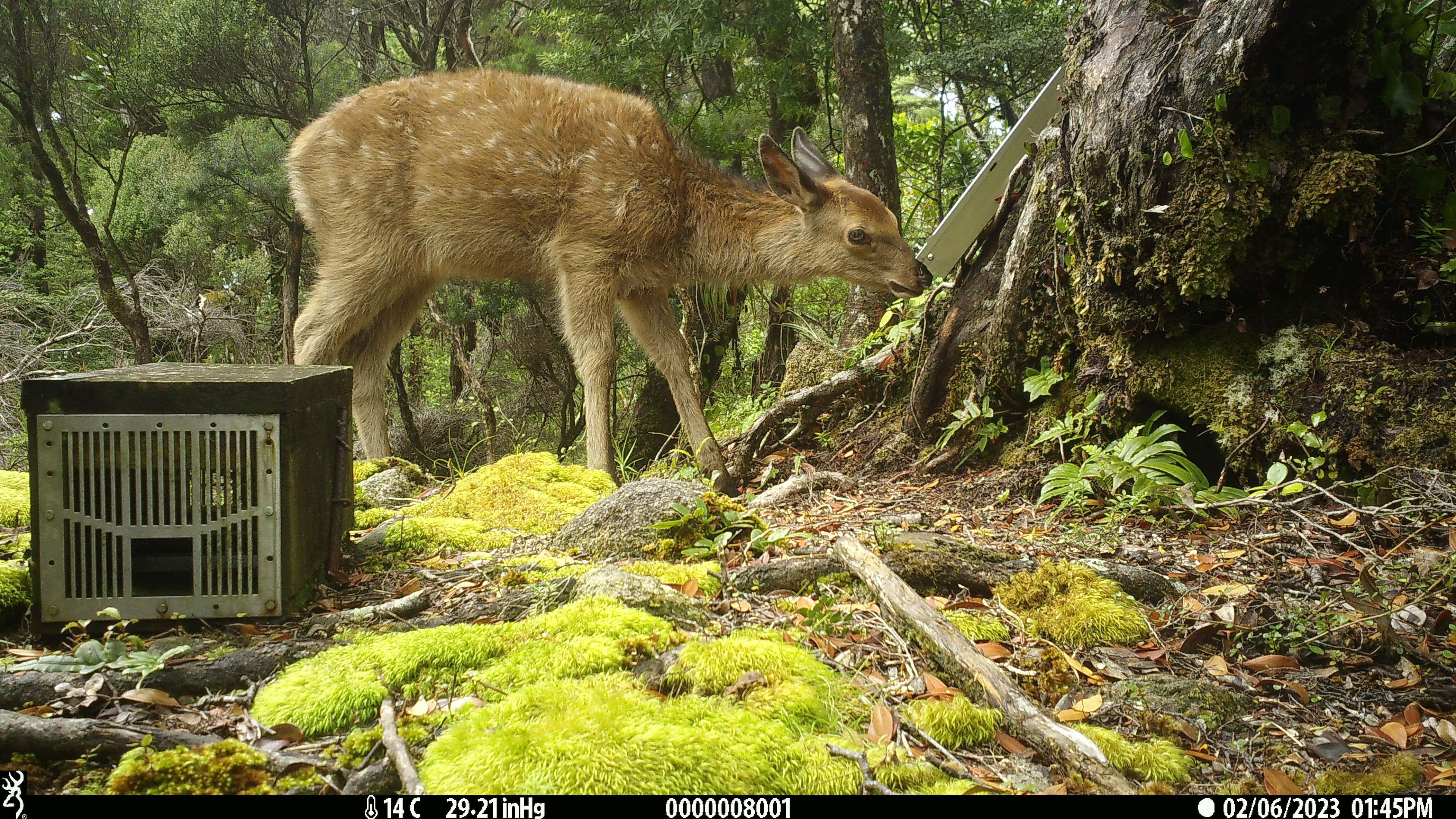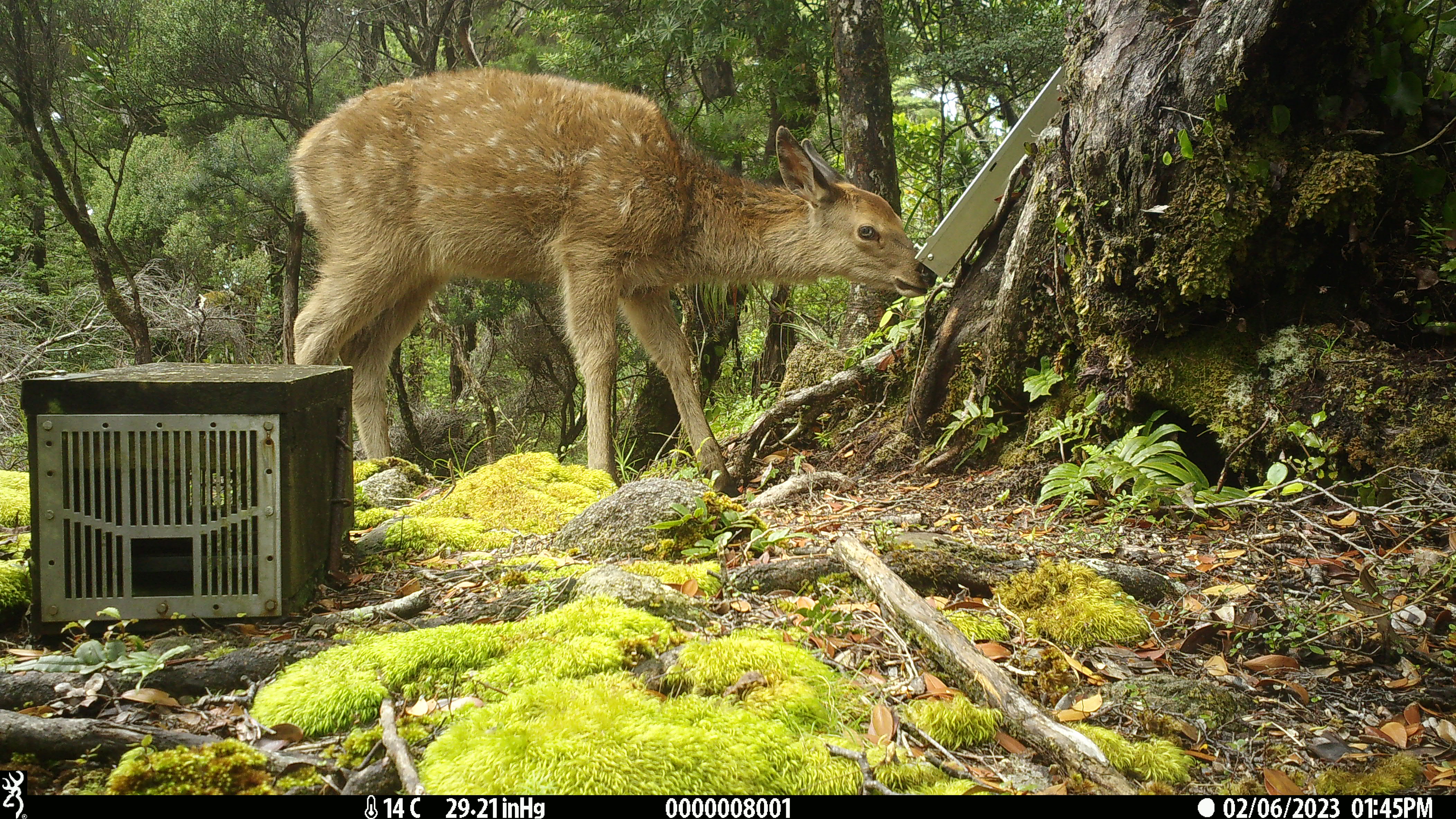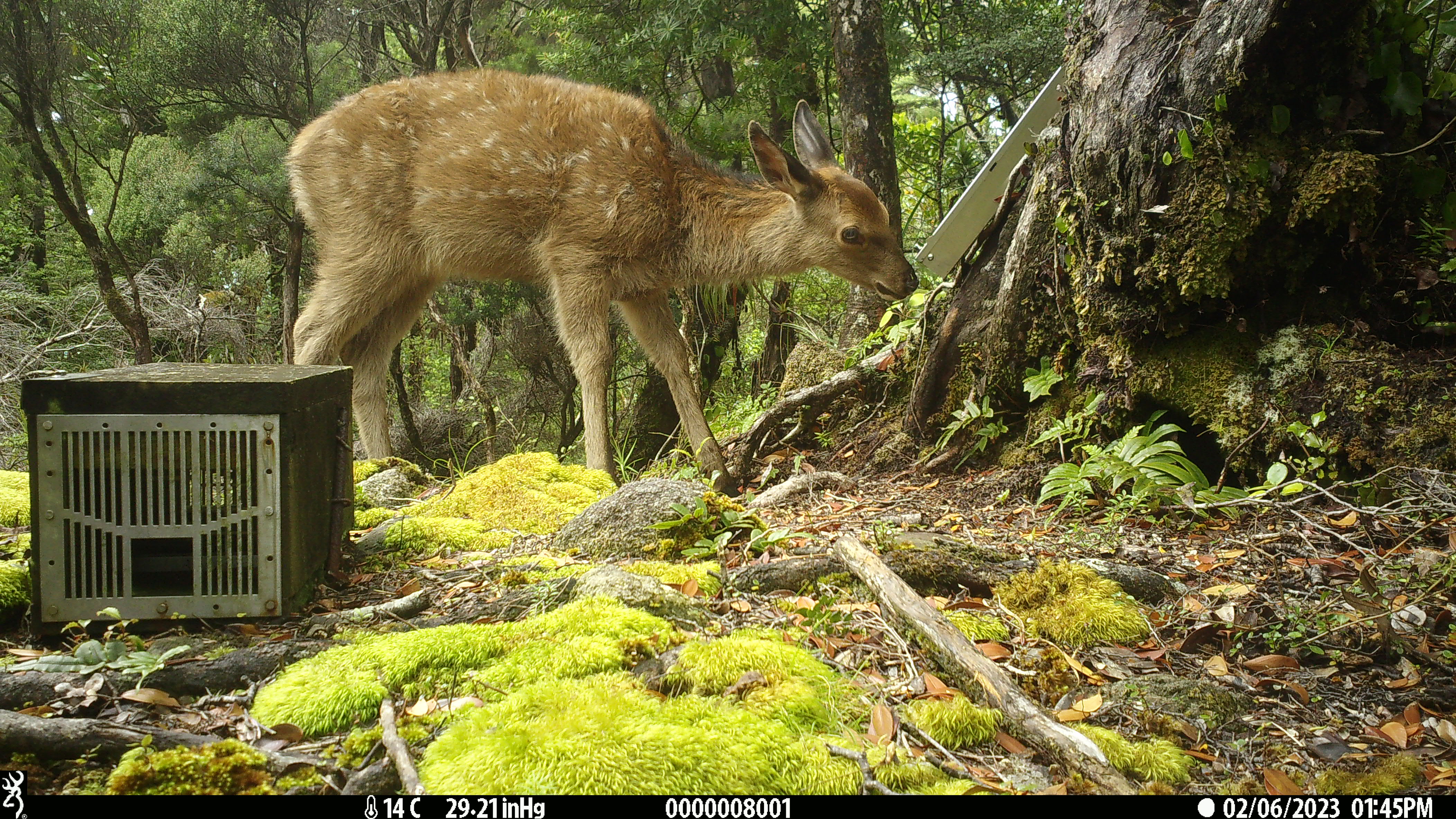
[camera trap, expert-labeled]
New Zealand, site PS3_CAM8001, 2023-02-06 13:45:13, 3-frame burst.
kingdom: Animalia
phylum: Chordata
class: Mammalia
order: Artiodactyla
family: Cervidae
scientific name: Cervidae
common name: deer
Deer (Cervidae).